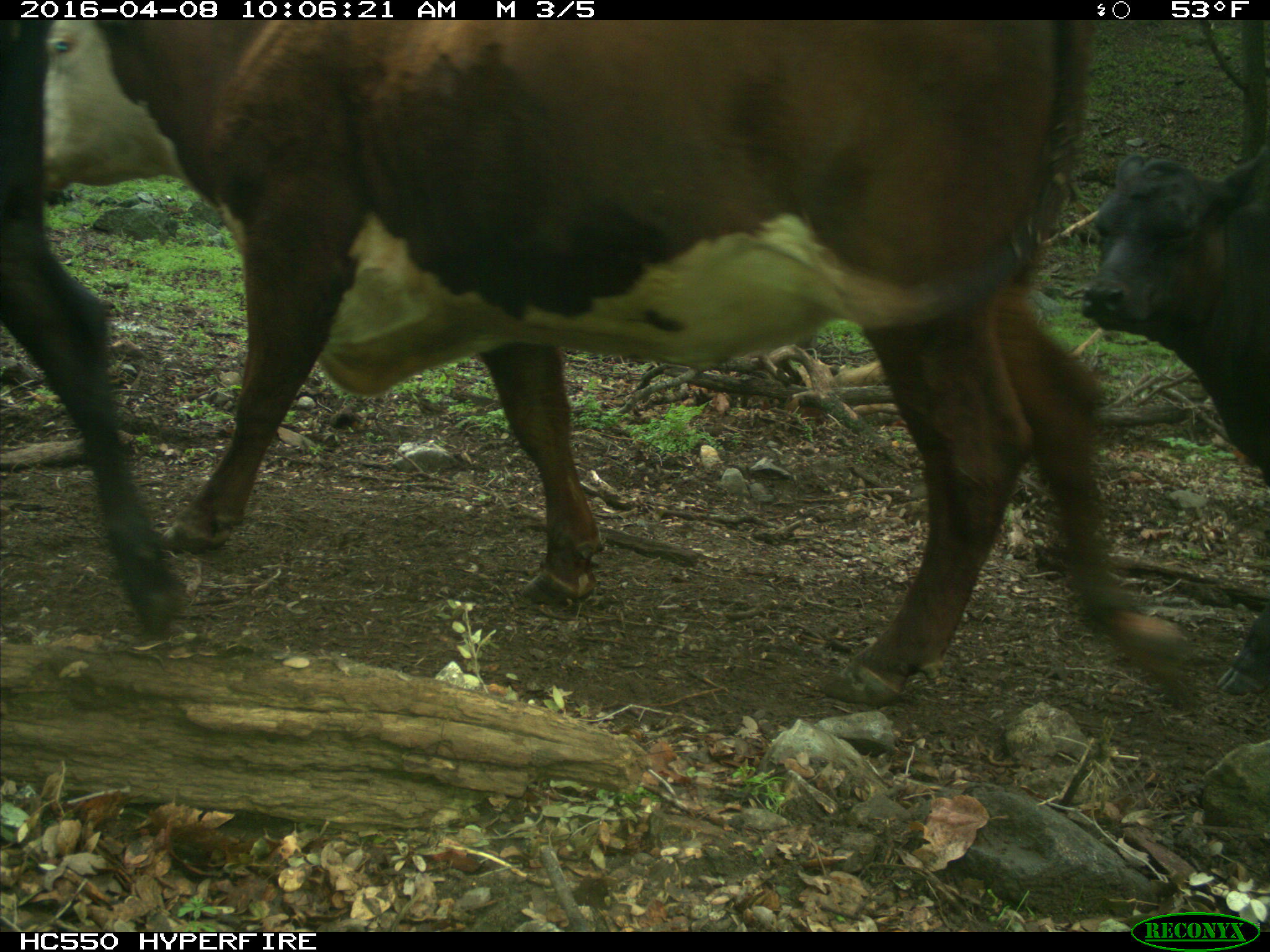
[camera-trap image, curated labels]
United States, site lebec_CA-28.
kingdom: Animalia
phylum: Chordata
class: Mammalia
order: Artiodactyla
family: Bovidae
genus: Bos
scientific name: Bos taurus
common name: domestic cow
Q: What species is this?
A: Bos taurus (domestic cow).